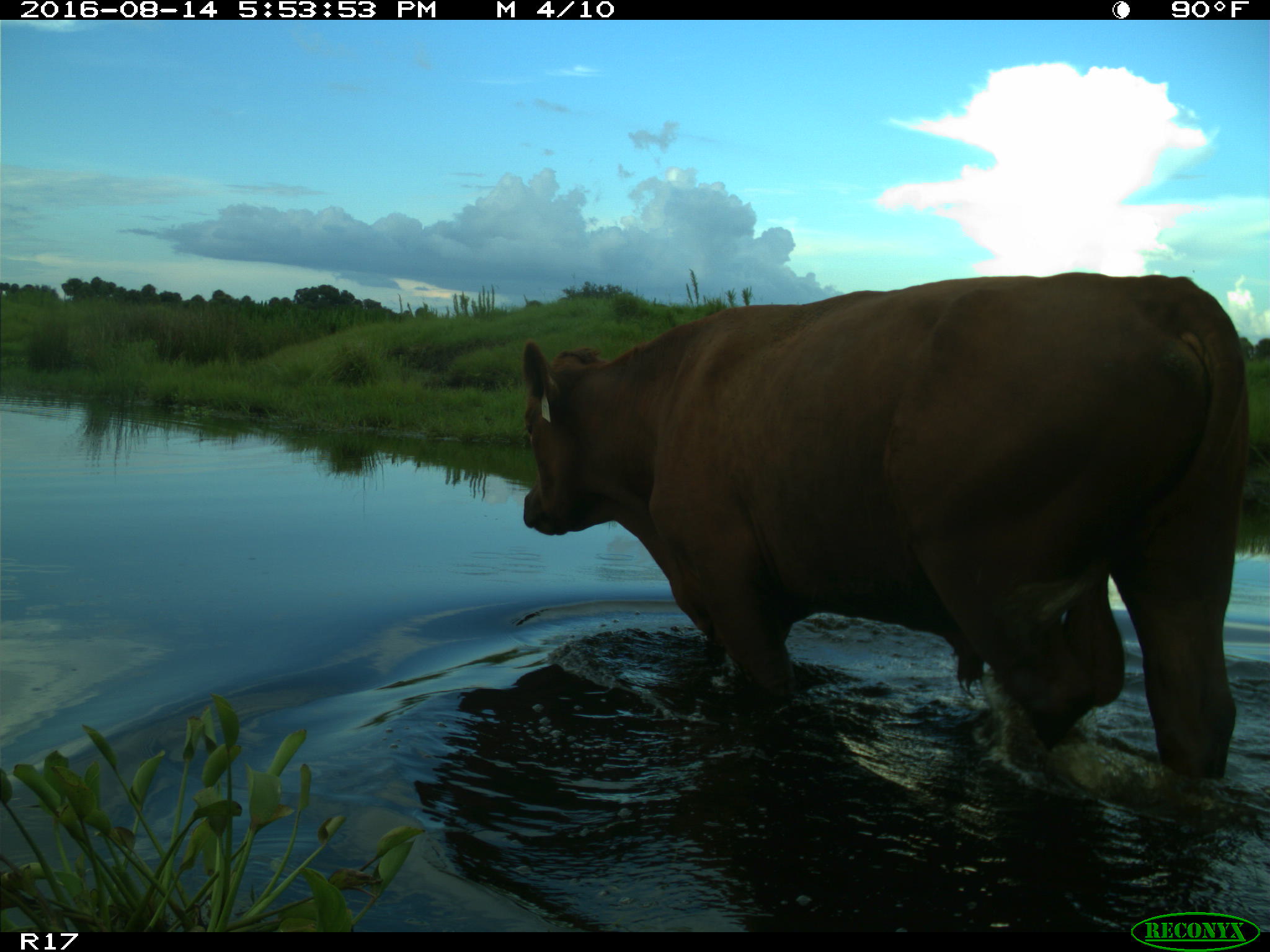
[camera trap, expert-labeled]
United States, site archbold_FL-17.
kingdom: Animalia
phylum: Chordata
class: Mammalia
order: Artiodactyla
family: Bovidae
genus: Bos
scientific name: Bos taurus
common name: domestic cow